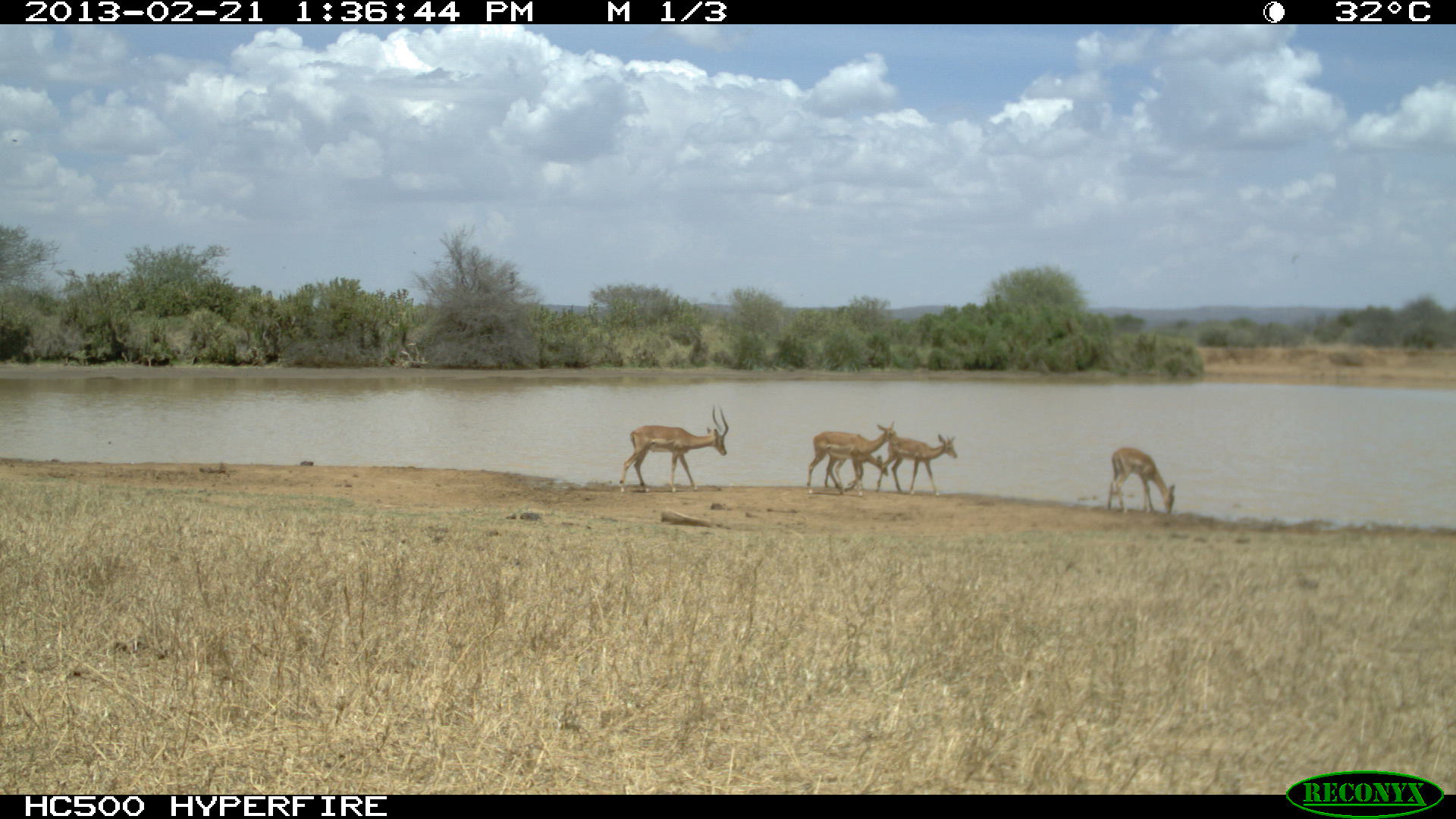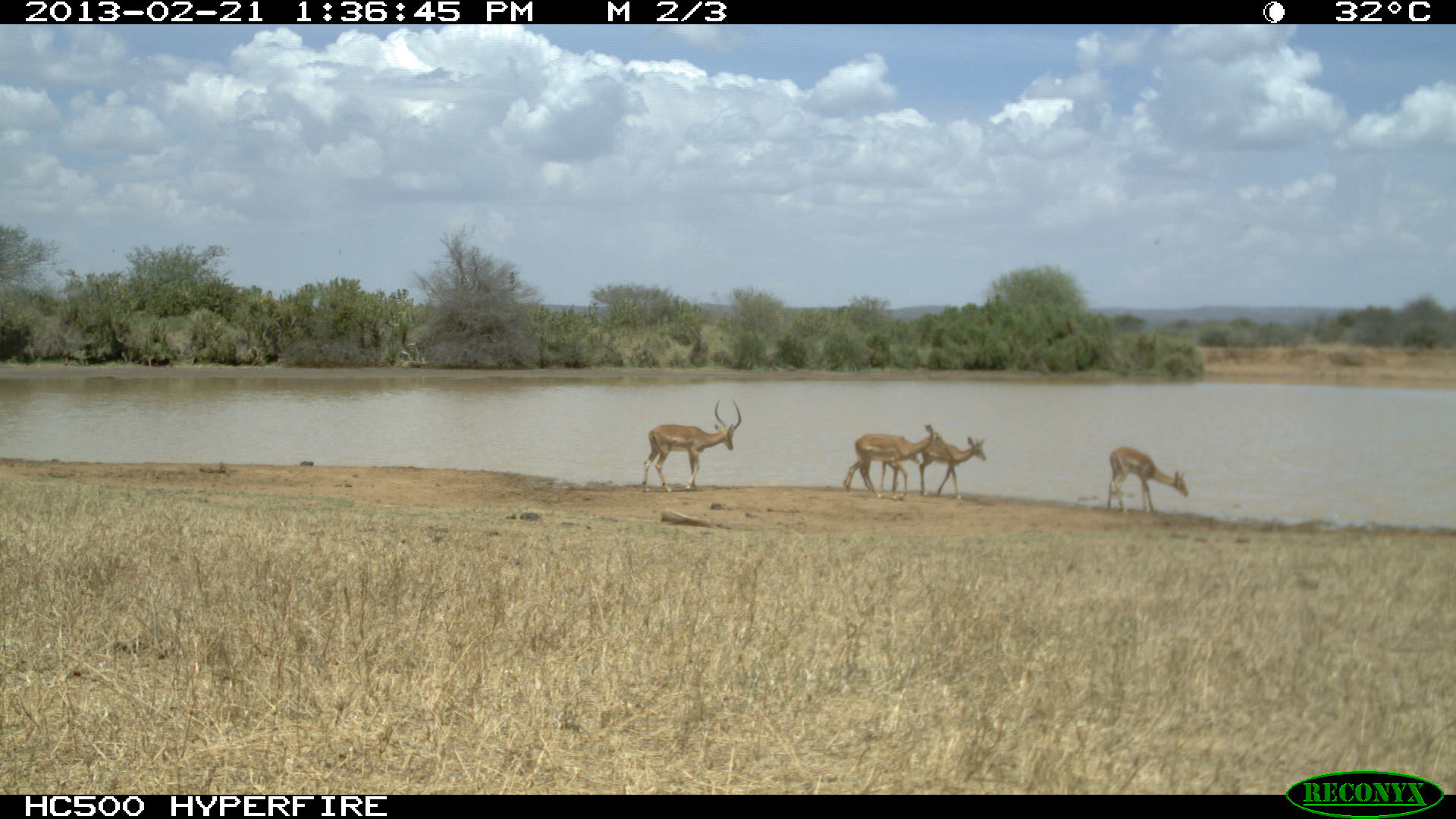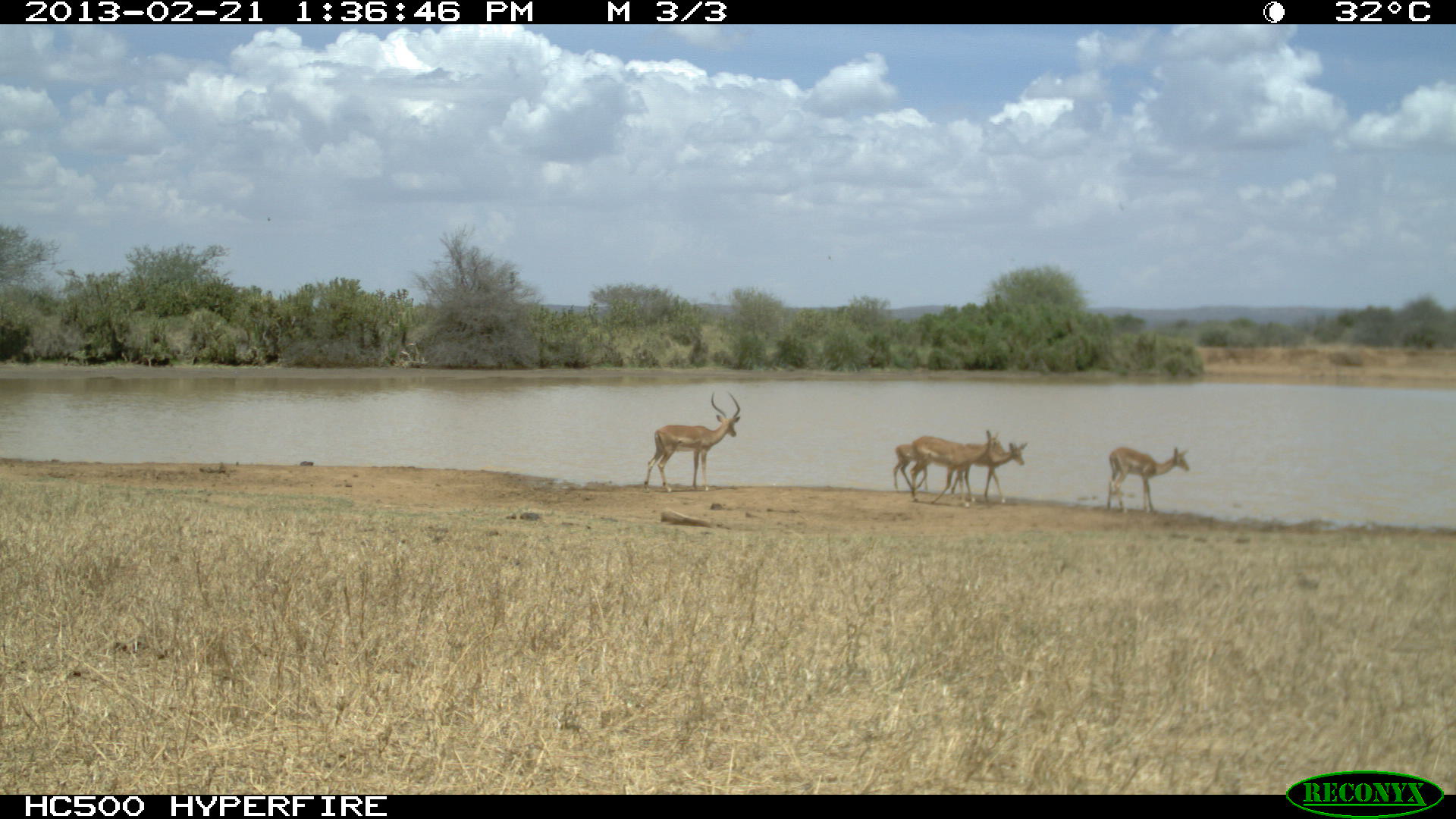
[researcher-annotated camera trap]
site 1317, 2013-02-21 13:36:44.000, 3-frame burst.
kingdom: Animalia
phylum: Chordata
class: Mammalia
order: Artiodactyla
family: Bovidae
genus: Aepyceros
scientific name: Aepyceros melampus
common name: impala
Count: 5.